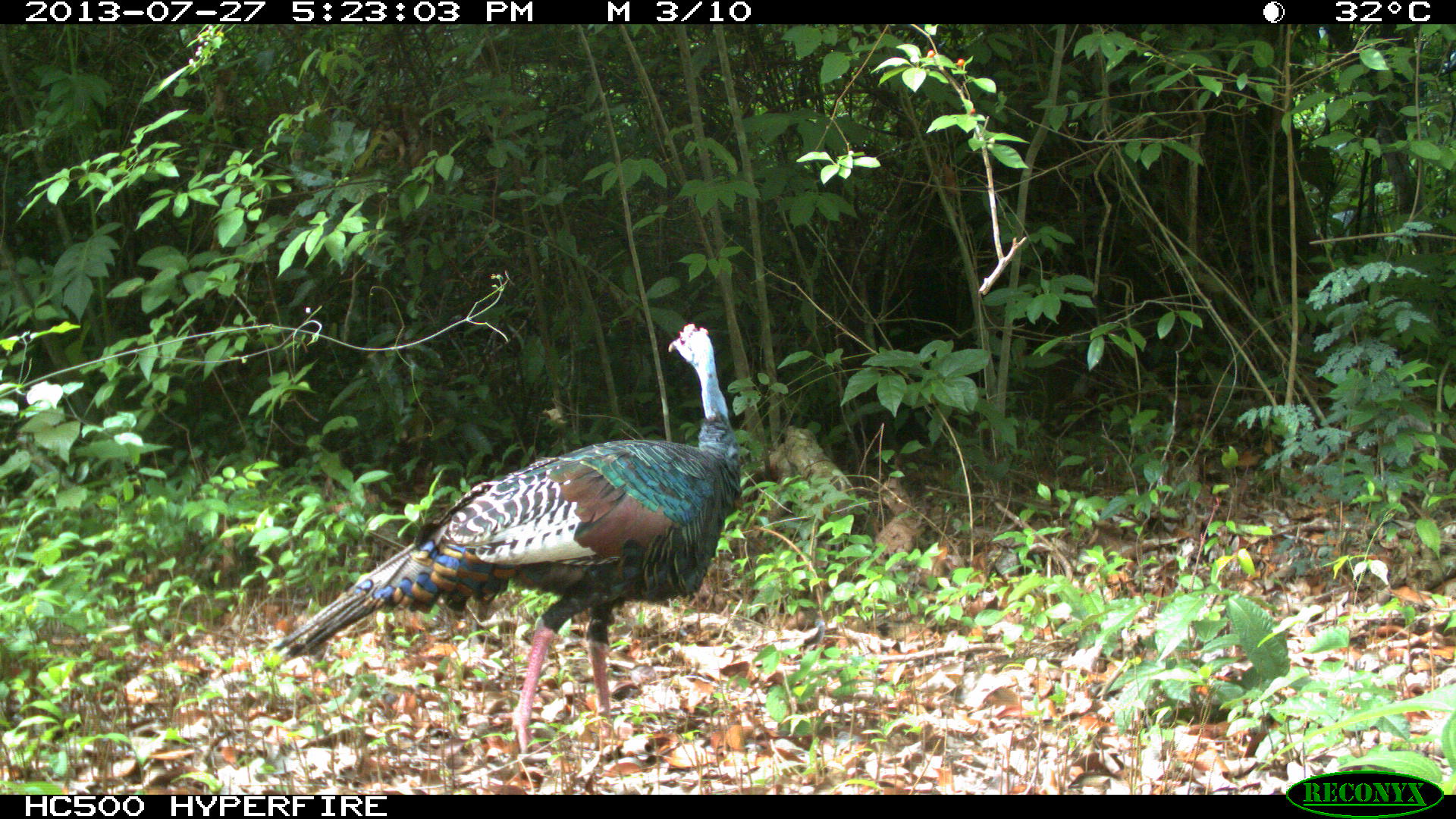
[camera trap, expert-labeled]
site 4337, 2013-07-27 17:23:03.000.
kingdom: Animalia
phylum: Chordata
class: Aves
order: Galliformes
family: Phasianidae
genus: Meleagris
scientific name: Meleagris ocellata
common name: ocellated turkey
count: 1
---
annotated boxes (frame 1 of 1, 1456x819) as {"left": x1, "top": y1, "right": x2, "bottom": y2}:
meleagris ocellata: {"left": 268, "top": 320, "right": 741, "bottom": 765}